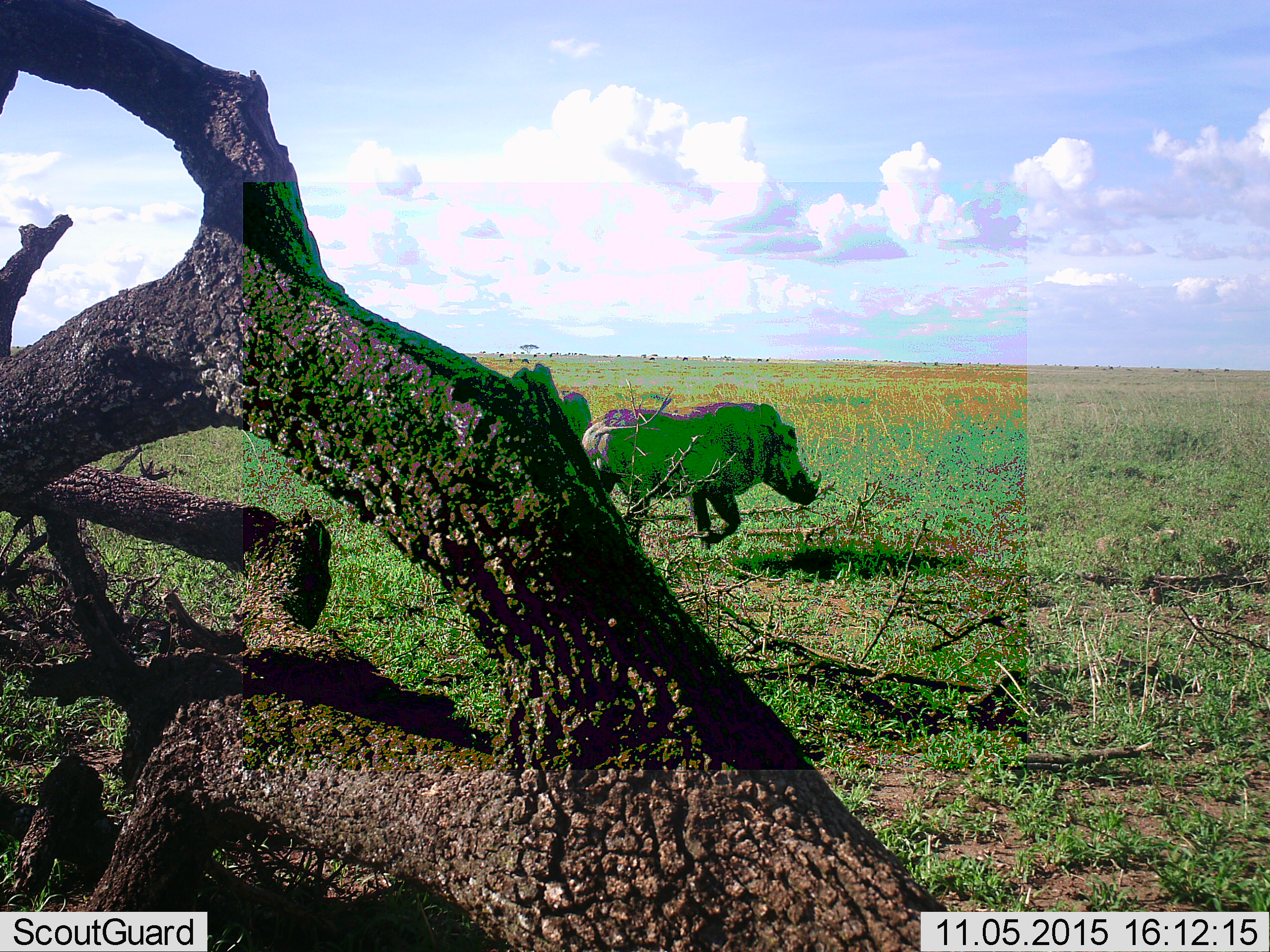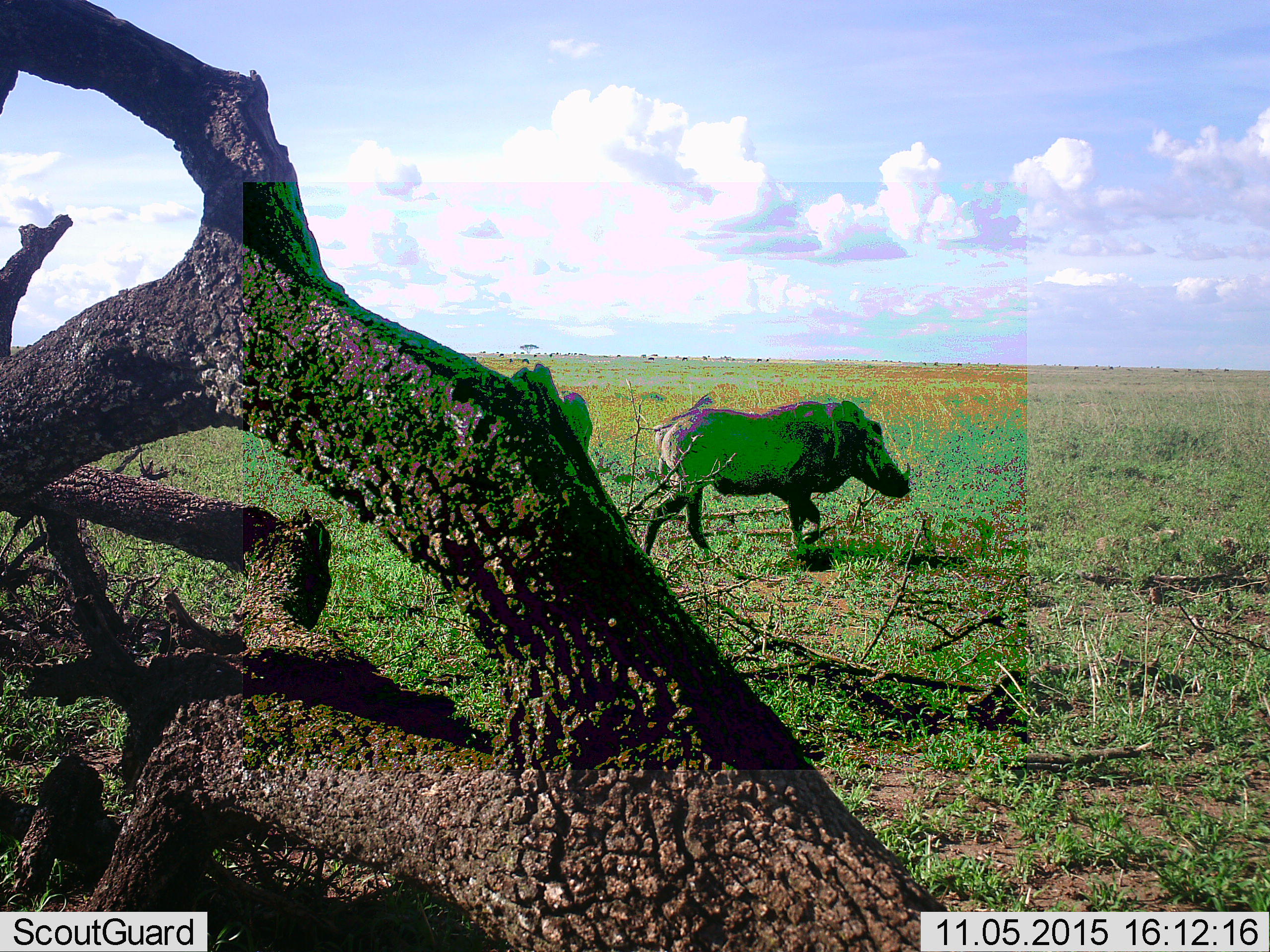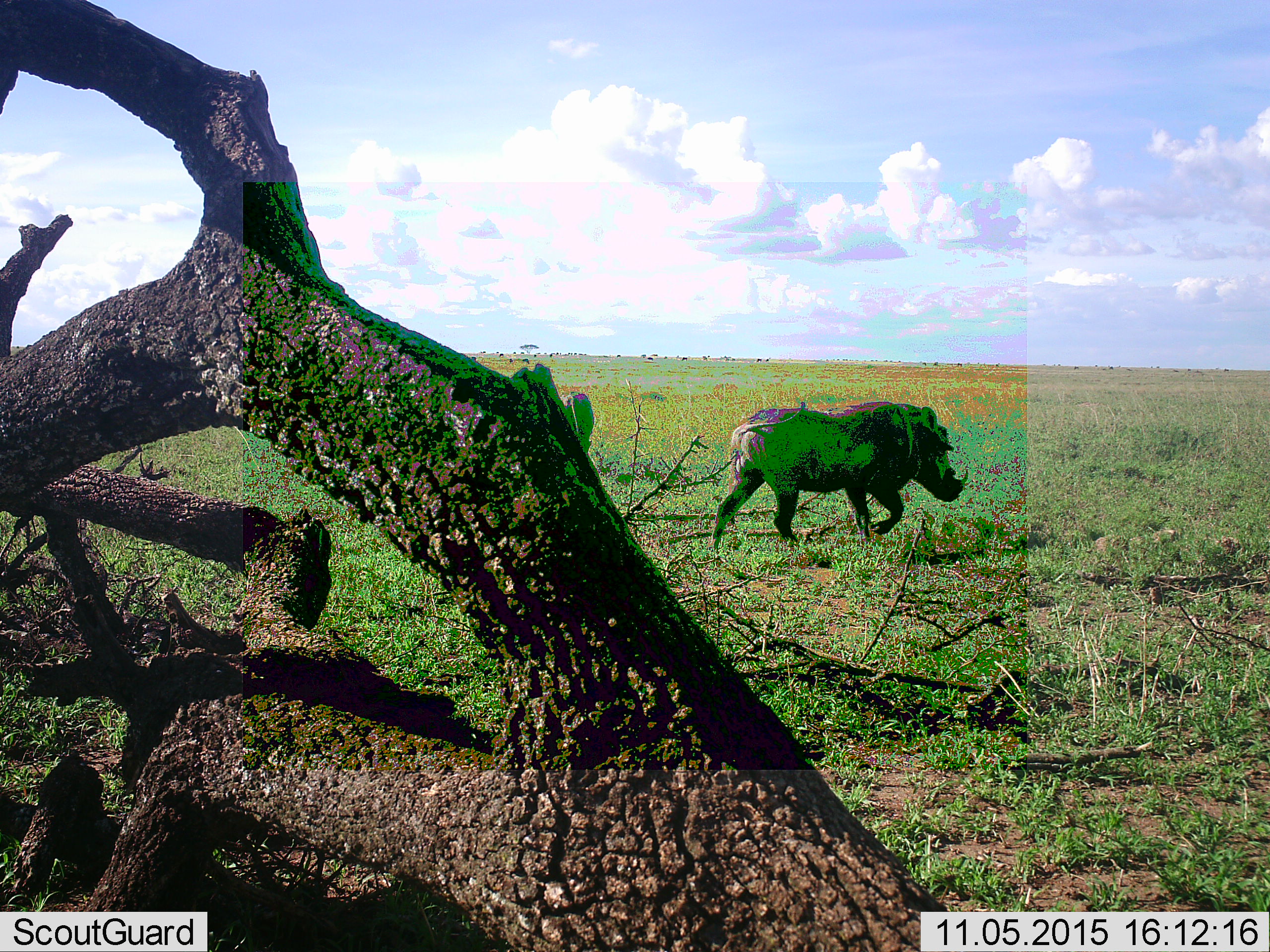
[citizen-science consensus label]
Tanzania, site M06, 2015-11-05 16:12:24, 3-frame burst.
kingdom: Animalia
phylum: Chordata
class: Mammalia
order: Artiodactyla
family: Suidae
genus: Phacochoerus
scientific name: Phacochoerus africanus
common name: warthog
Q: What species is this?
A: Warthog (Phacochoerus africanus).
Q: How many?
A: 2.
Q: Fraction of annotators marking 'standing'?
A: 38%.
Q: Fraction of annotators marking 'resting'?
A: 0%.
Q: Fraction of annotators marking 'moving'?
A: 88%.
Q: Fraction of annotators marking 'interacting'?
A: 0%.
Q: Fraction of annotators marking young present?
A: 0%.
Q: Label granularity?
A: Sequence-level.